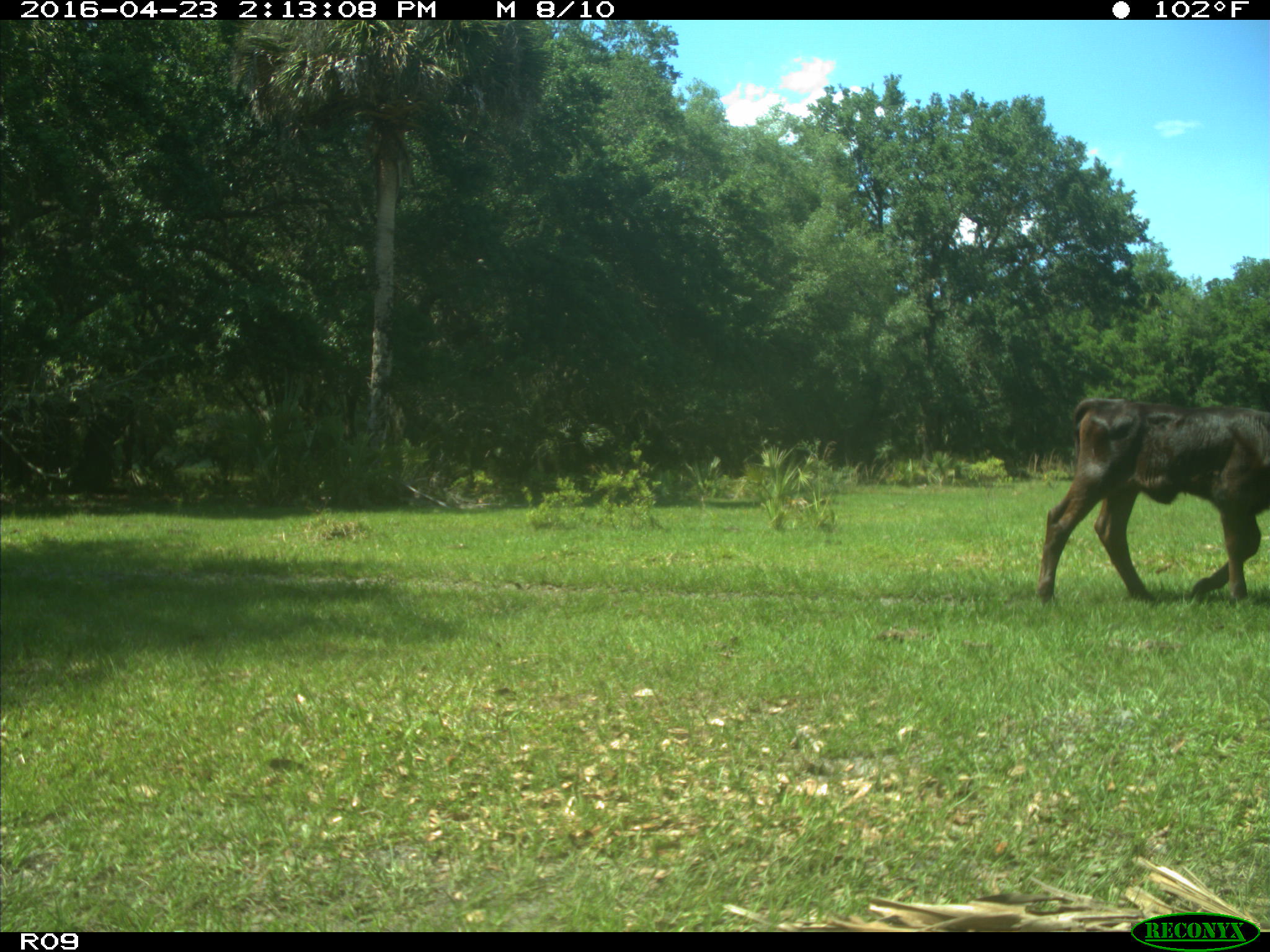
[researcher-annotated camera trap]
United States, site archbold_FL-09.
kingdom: Animalia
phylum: Chordata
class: Mammalia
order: Artiodactyla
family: Bovidae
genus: Bos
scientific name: Bos taurus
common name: domestic cow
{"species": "Bos taurus (domestic cow)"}